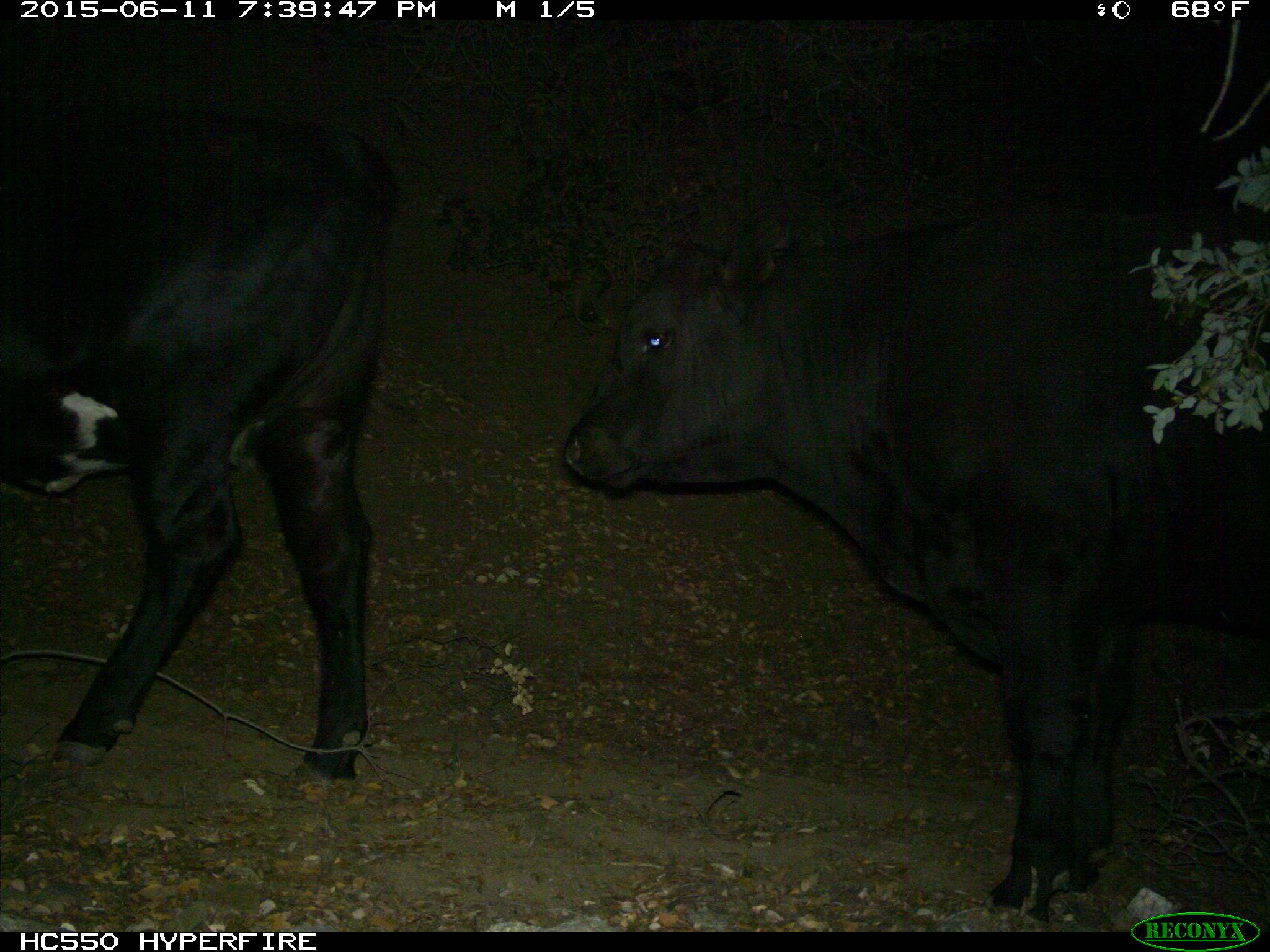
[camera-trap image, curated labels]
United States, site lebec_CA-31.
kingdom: Animalia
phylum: Chordata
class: Mammalia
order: Artiodactyla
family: Bovidae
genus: Bos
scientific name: Bos taurus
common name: domestic cow